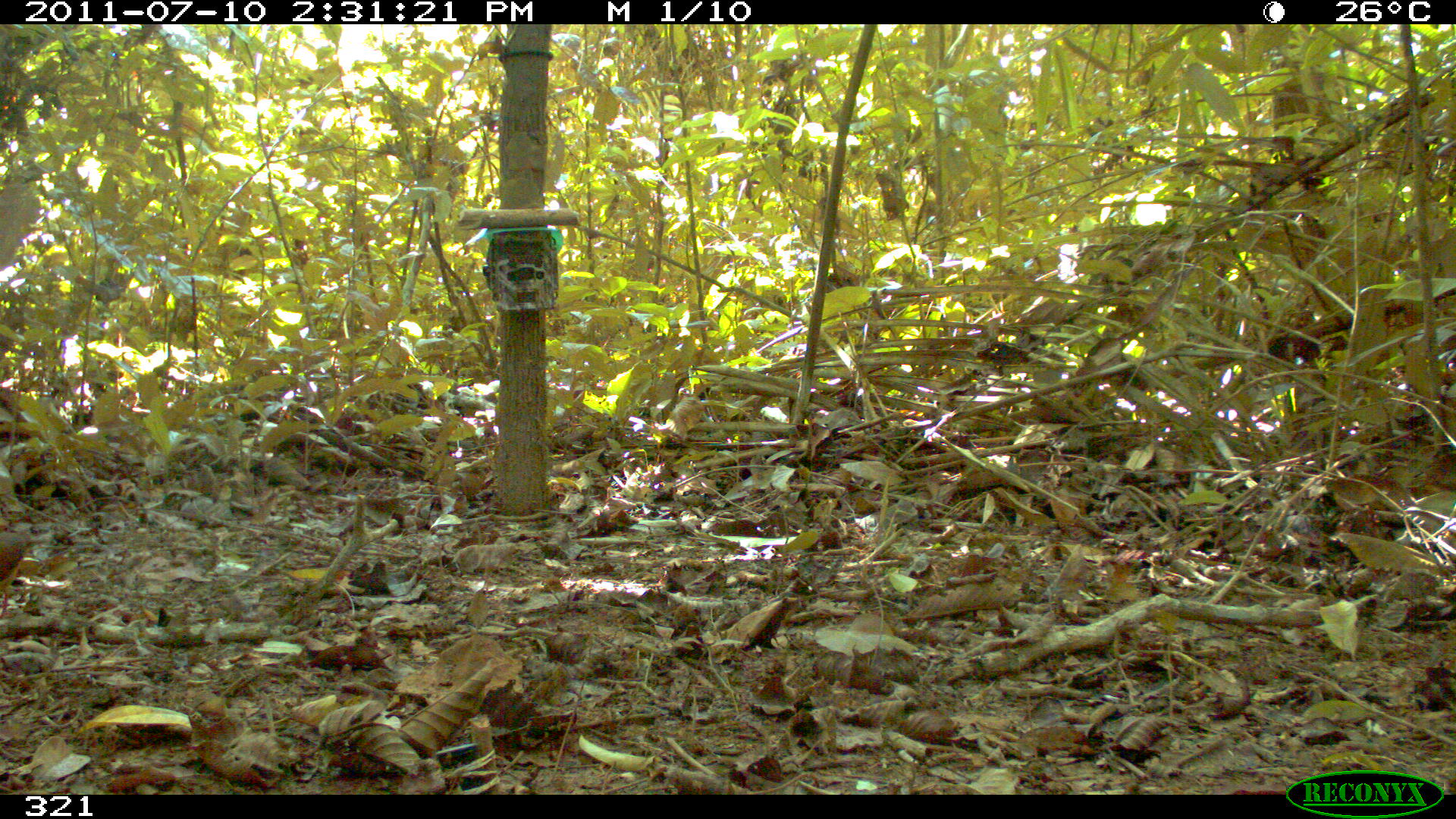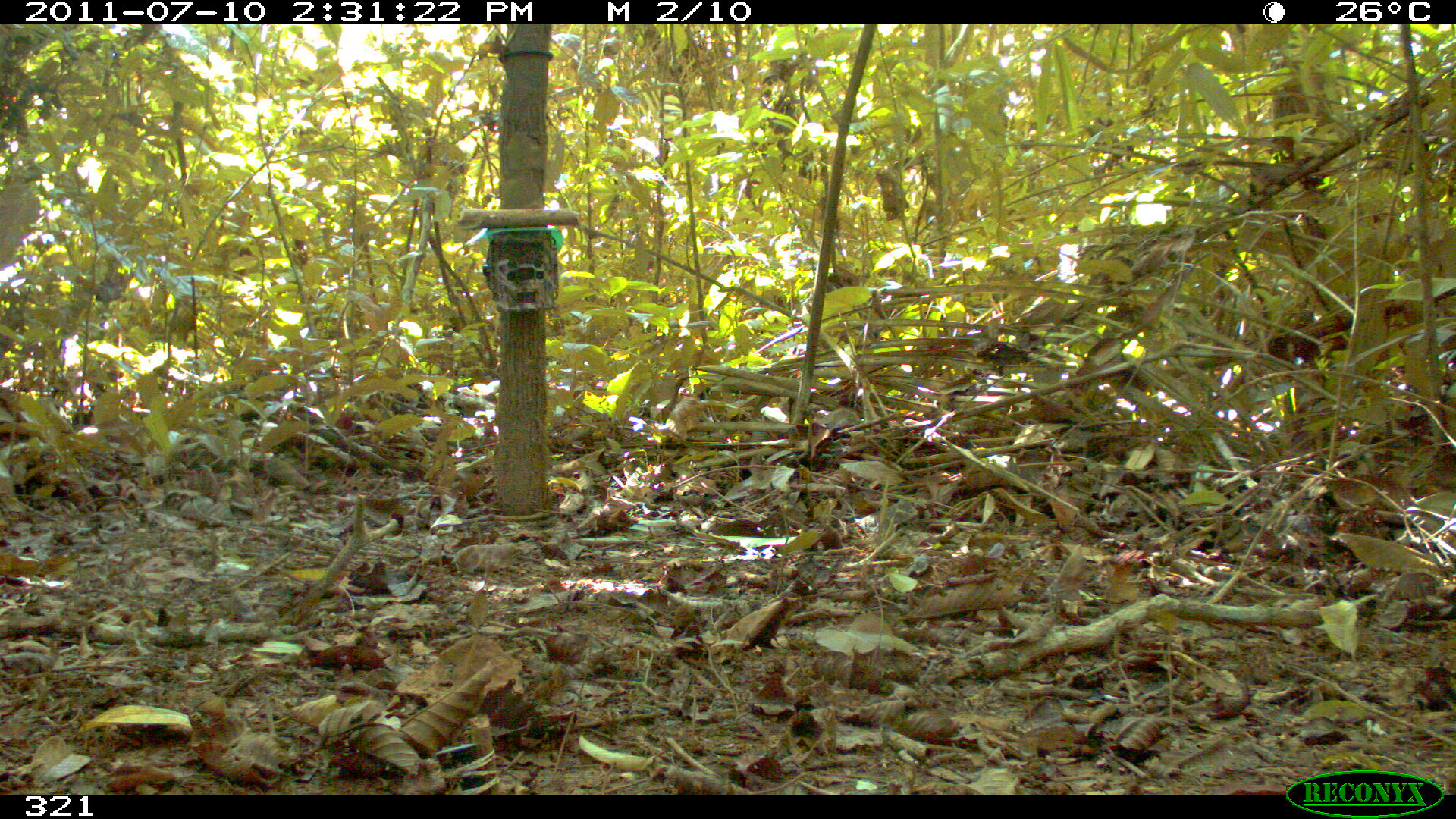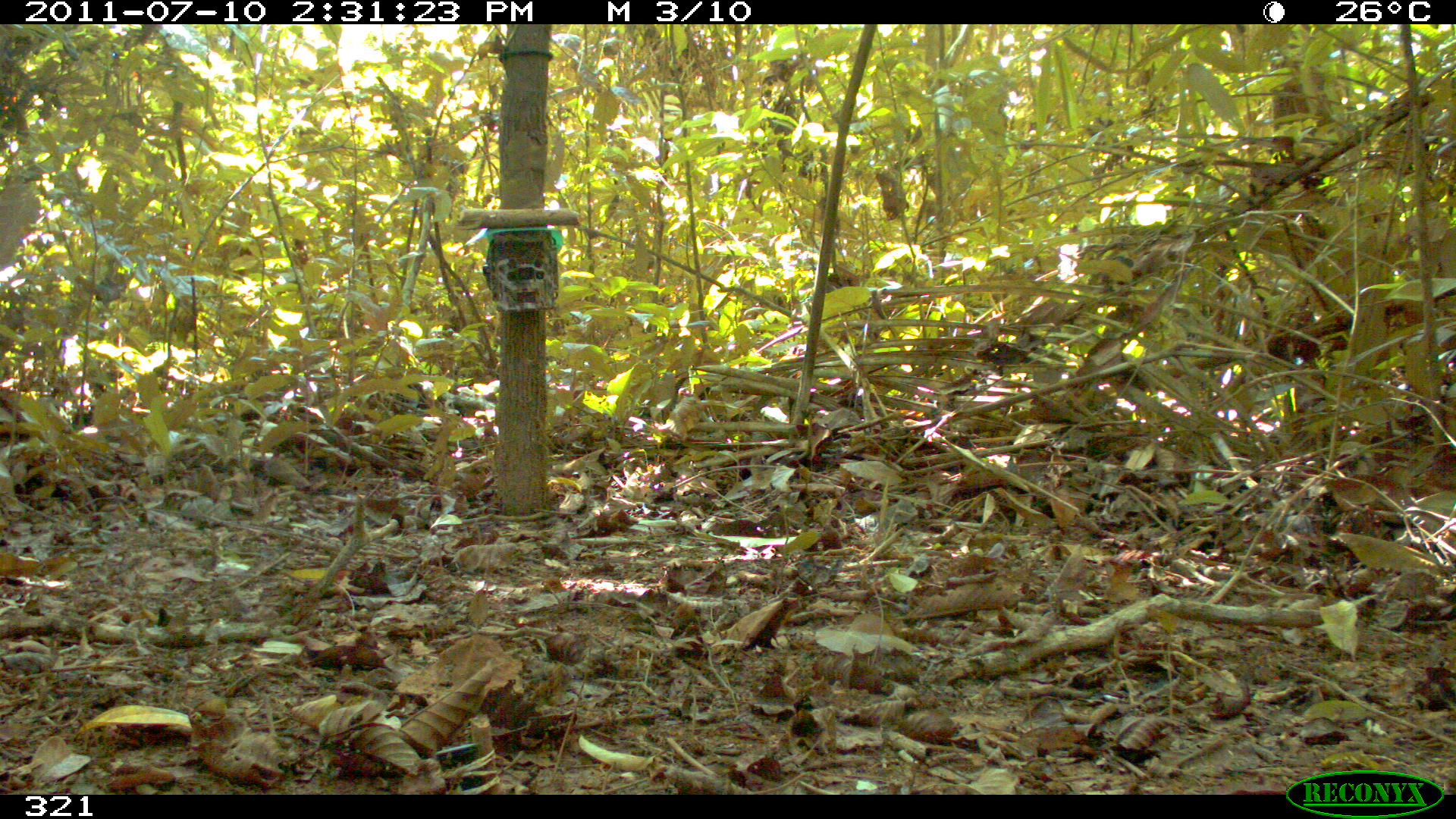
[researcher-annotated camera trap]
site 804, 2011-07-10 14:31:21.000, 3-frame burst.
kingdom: Animalia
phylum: Chordata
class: Aves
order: Columbiformes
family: Columbidae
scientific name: Columbidae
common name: dove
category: paloma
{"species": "paloma (dove) (Columbidae)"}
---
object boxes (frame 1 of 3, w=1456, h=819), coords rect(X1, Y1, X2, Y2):
paloma: rect(0, 533, 49, 618)